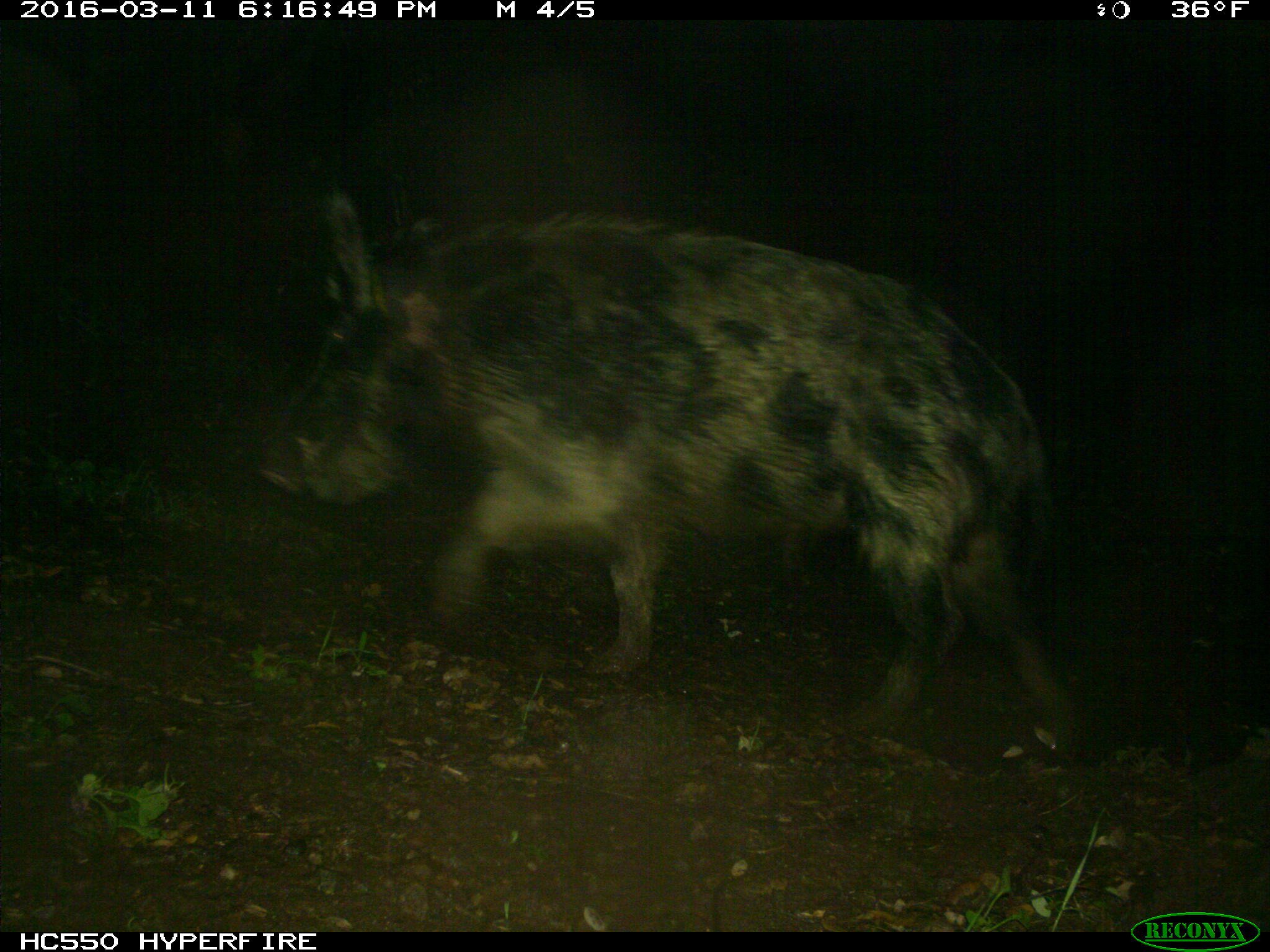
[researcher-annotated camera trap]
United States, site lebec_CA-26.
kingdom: Animalia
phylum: Chordata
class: Mammalia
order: Artiodactyla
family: Suidae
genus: Sus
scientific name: Sus scrofa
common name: wild boar